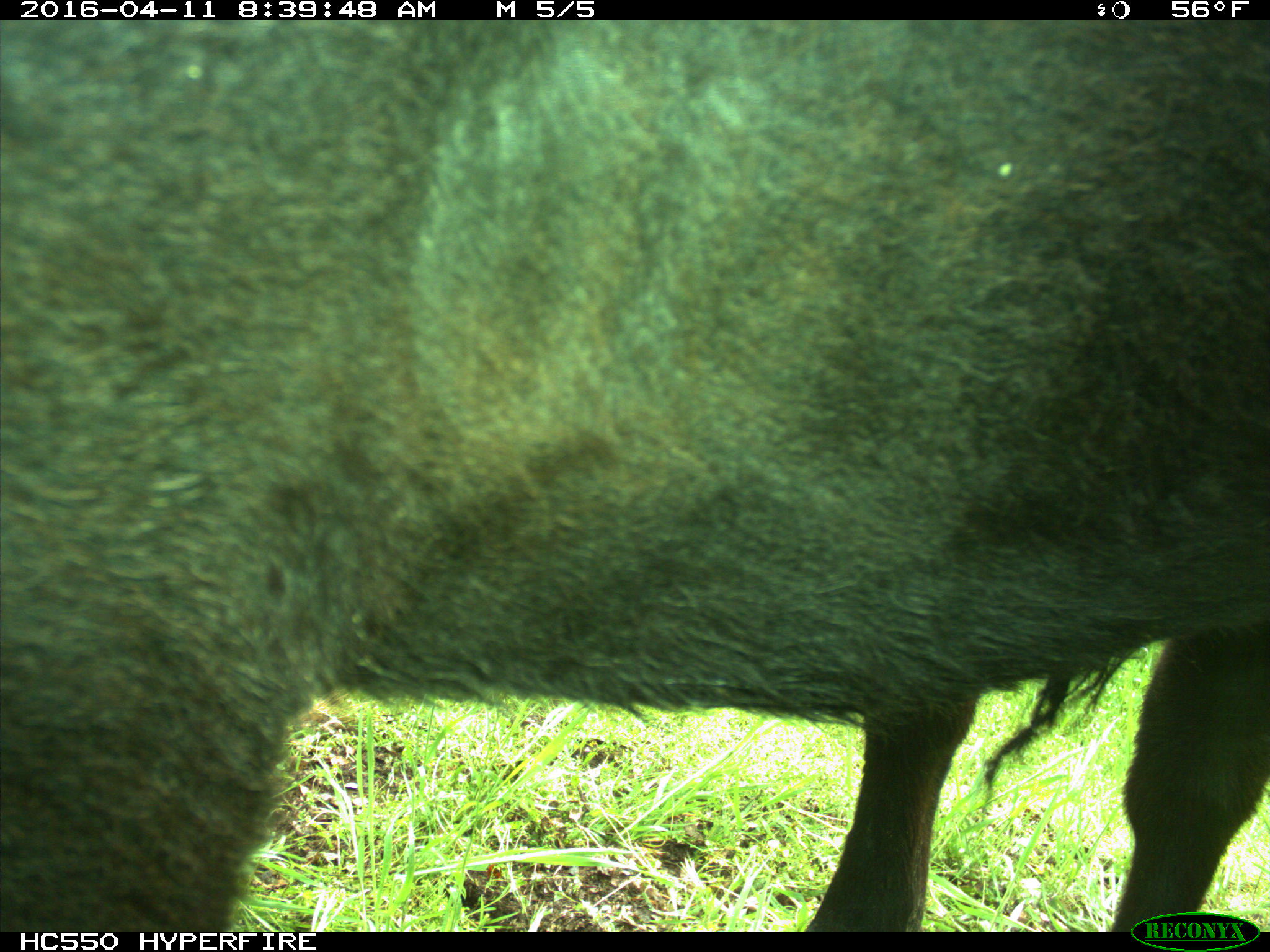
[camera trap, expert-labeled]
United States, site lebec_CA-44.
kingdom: Animalia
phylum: Chordata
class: Mammalia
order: Artiodactyla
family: Bovidae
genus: Bos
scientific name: Bos taurus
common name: domestic cow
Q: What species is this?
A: Bos taurus (domestic cow).